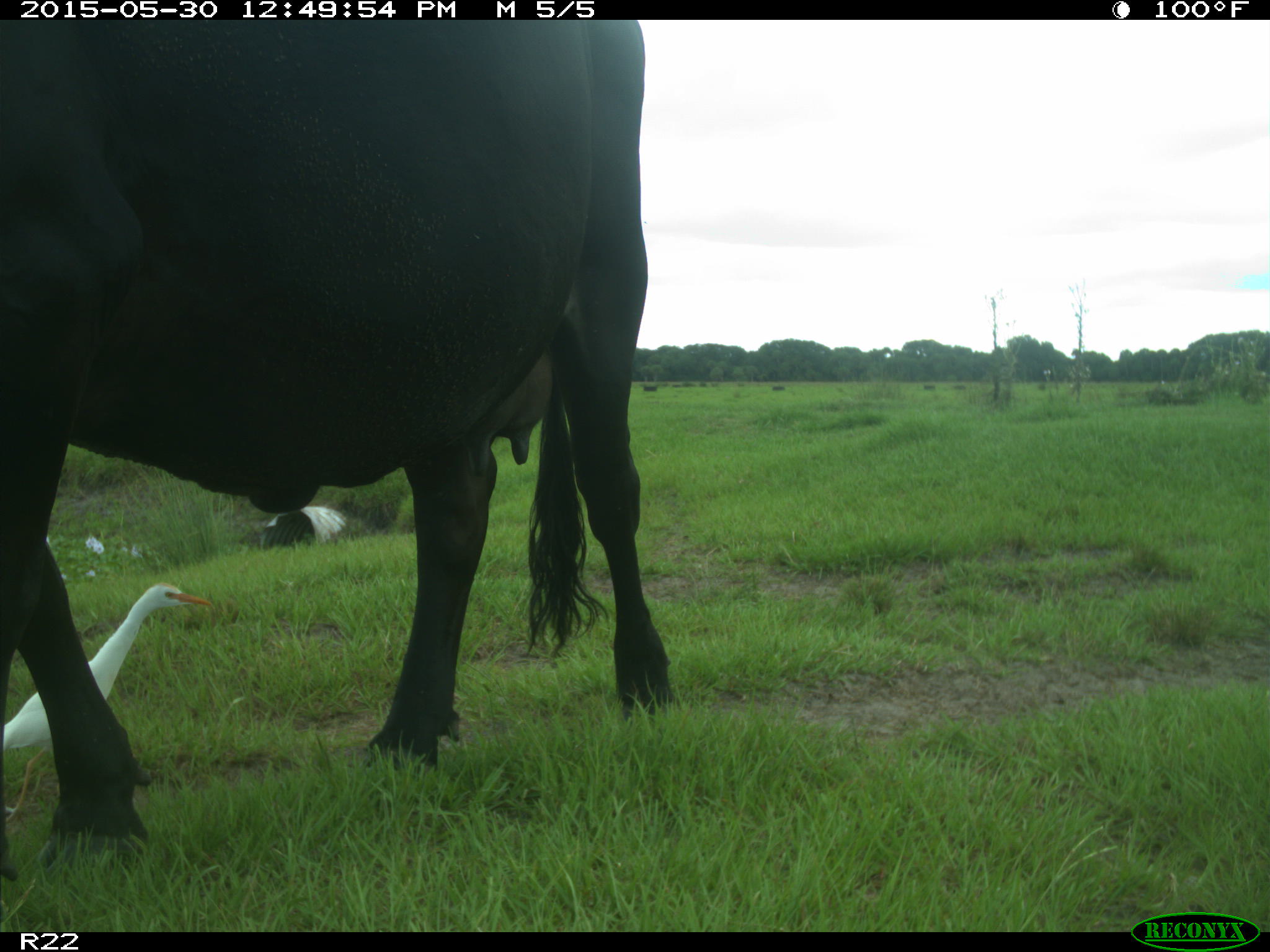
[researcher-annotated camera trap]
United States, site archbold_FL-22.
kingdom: Animalia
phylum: Chordata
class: Mammalia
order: Artiodactyla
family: Bovidae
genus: Bos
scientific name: Bos taurus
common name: domestic cow